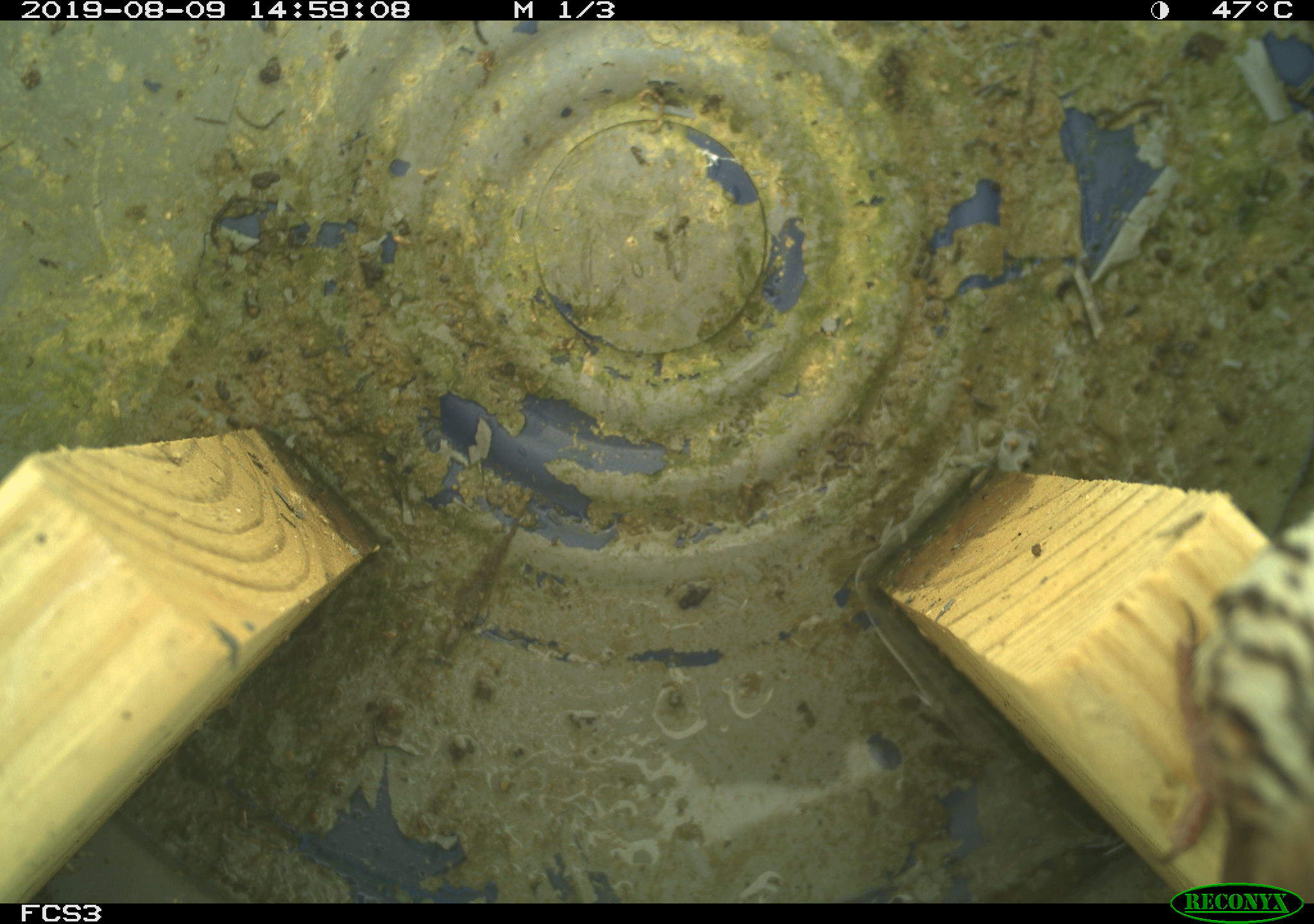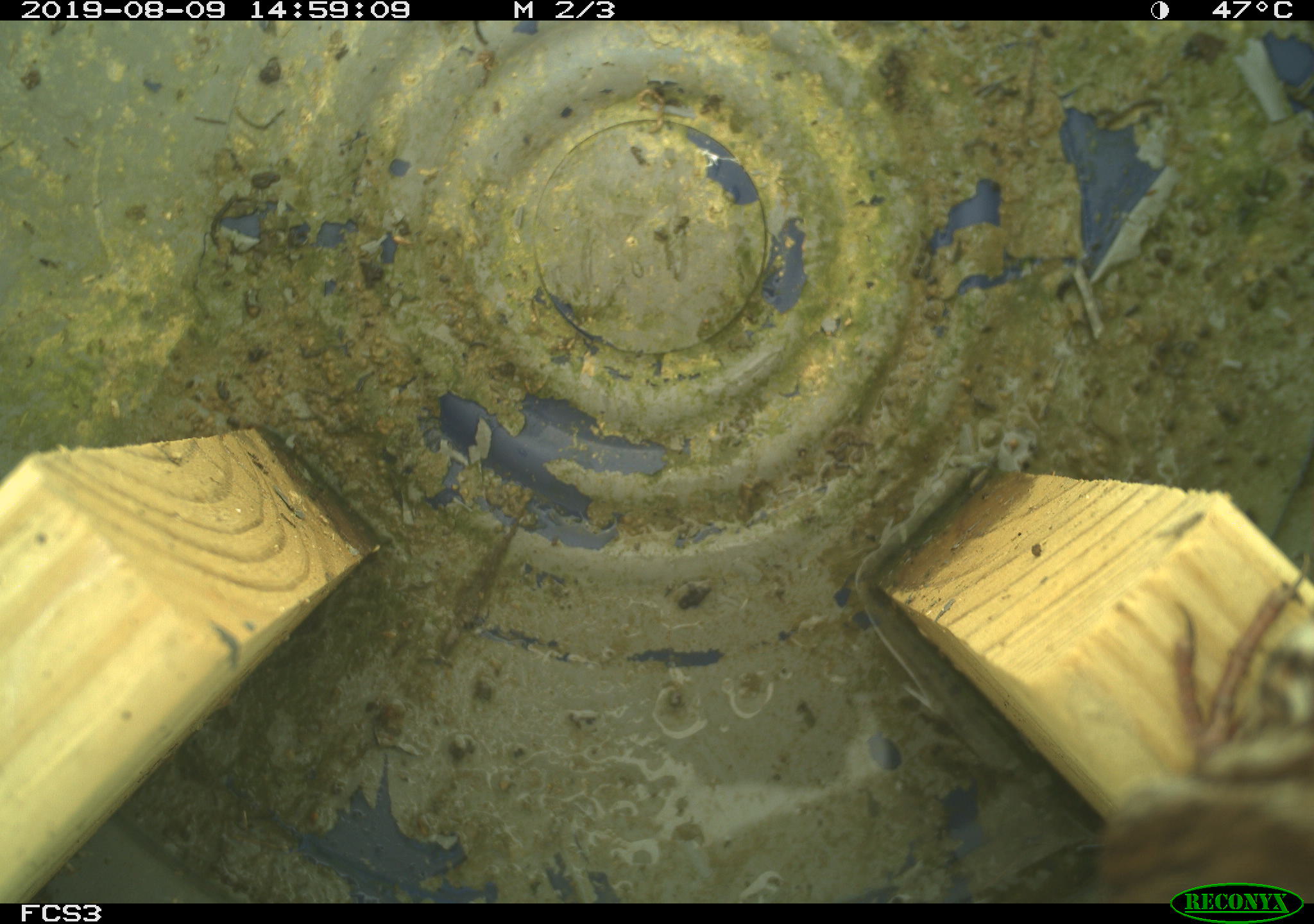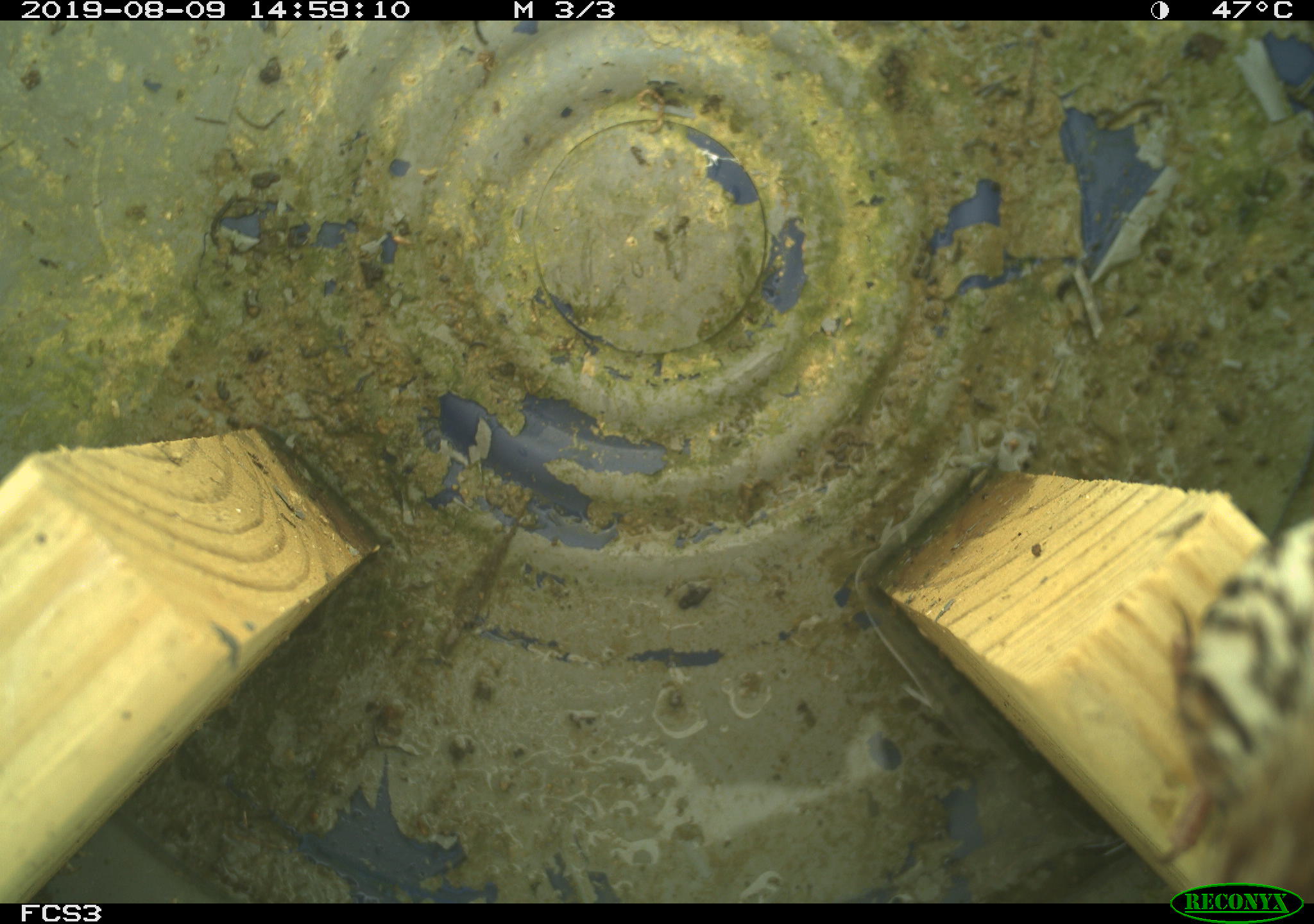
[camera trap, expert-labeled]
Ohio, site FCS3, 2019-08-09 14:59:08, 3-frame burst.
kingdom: Animalia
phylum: Chordata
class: Aves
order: Passeriformes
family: Passerellidae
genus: Melospiza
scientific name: Melospiza melodia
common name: song sparrow